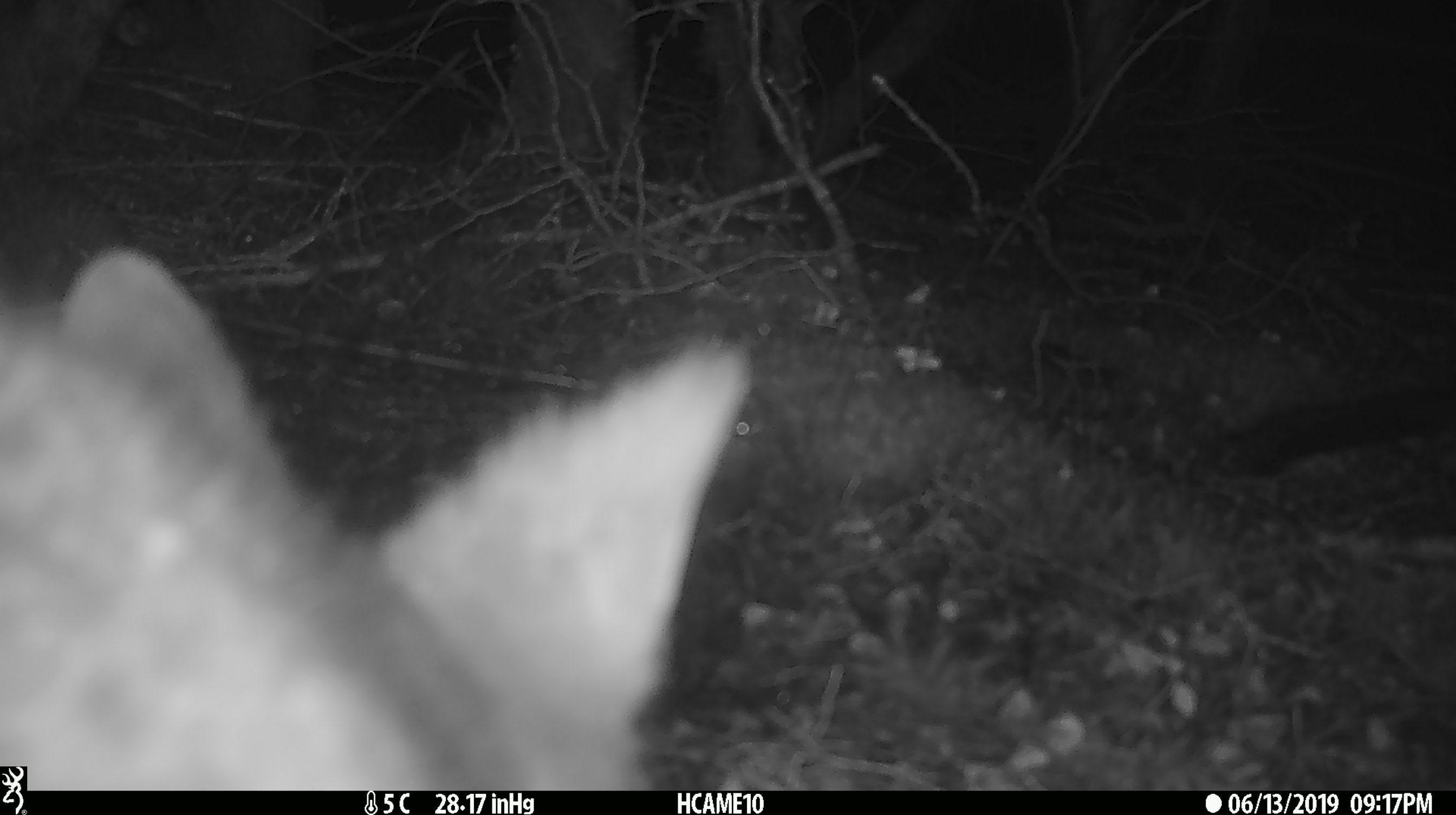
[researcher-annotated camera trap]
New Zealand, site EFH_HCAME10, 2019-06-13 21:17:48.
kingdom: Animalia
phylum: Chordata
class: Mammalia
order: Diprotodontia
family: Phalangeridae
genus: Trichosurus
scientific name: Trichosurus vulpecula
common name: common brushtail possum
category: possum